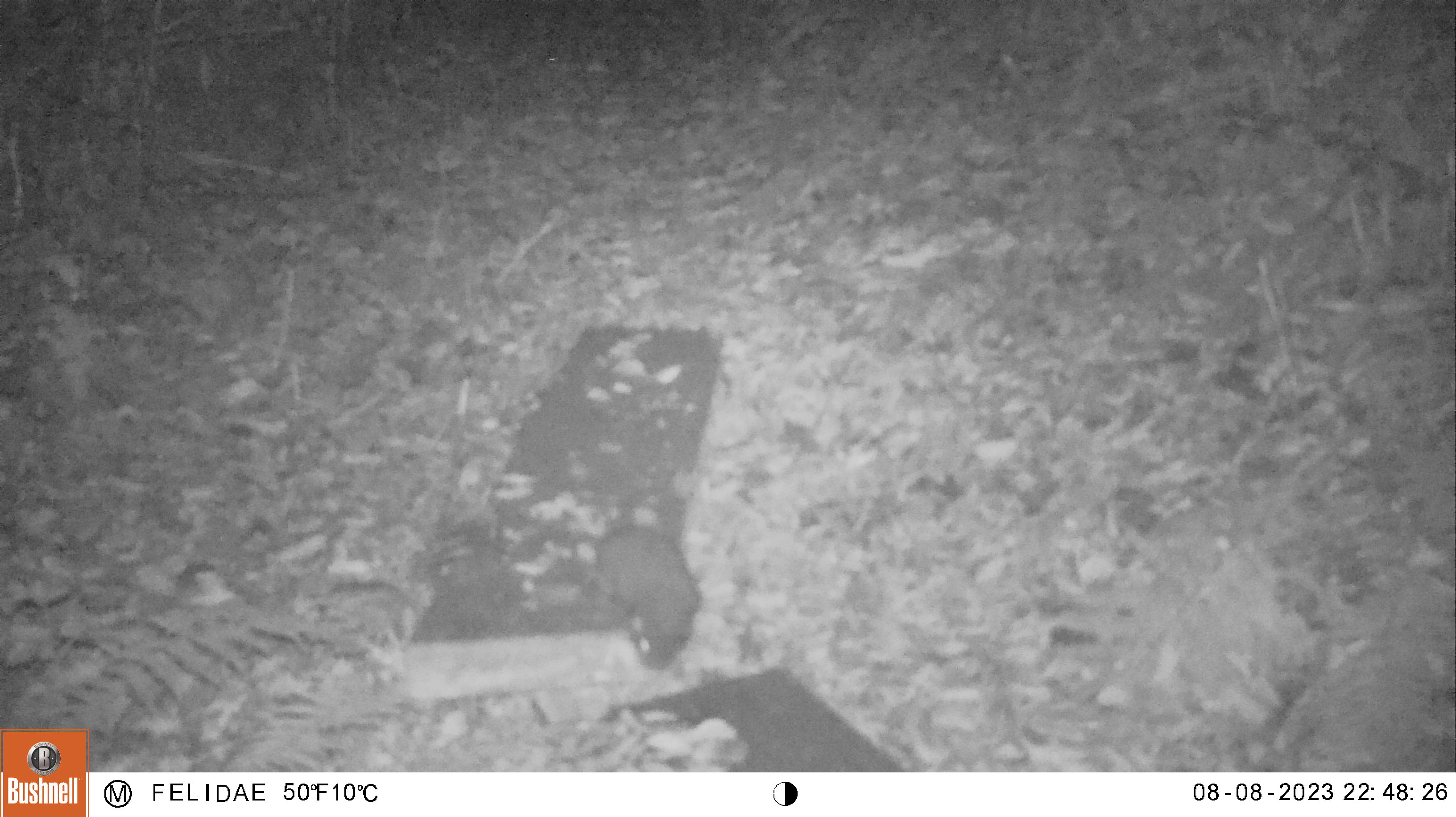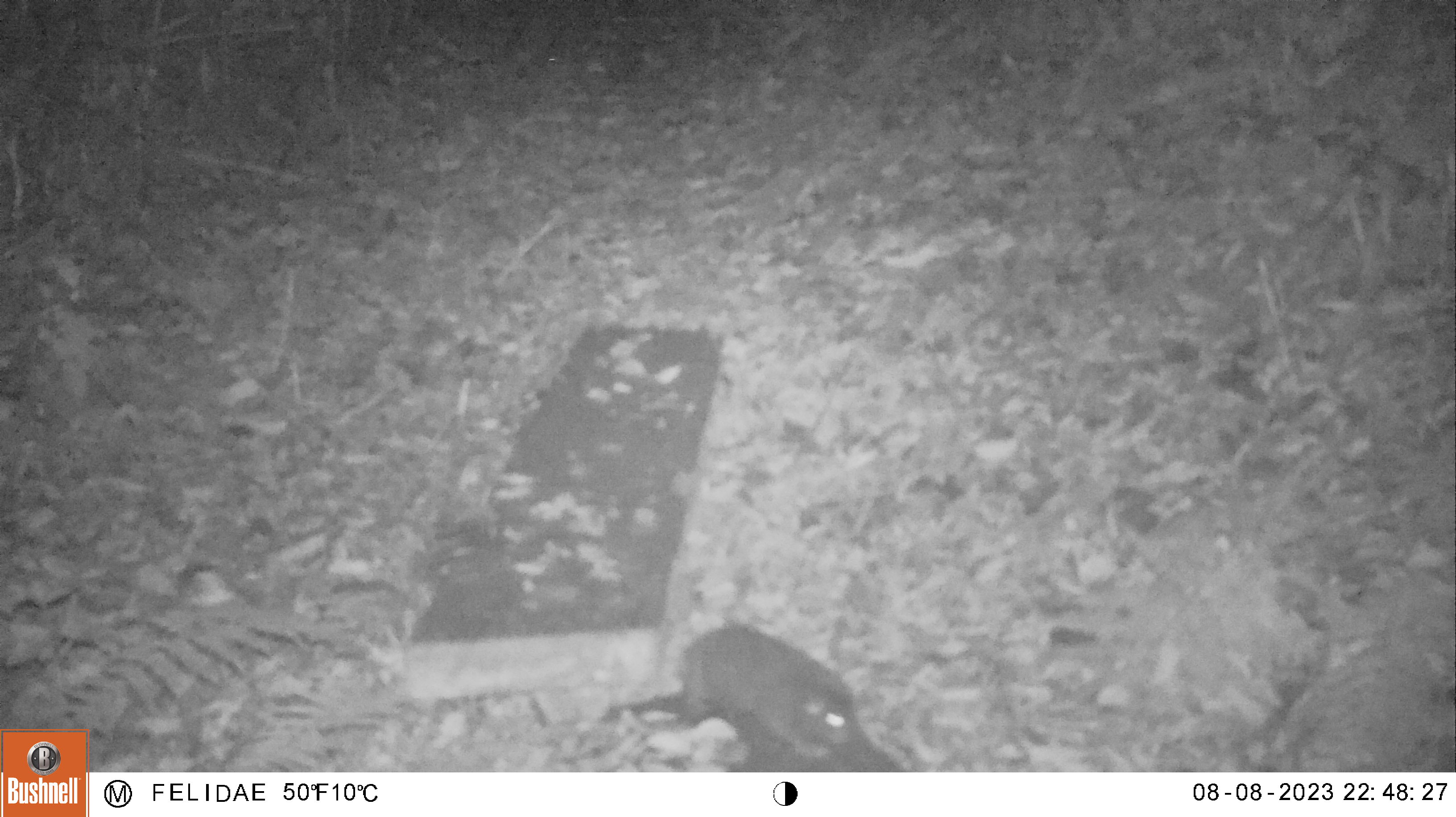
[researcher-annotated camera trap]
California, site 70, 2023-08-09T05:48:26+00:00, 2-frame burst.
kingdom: Animalia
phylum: Chordata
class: Mammalia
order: Rodentia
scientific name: Rodentia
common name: mouse or rat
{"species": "mouse or rat (Rodentia)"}